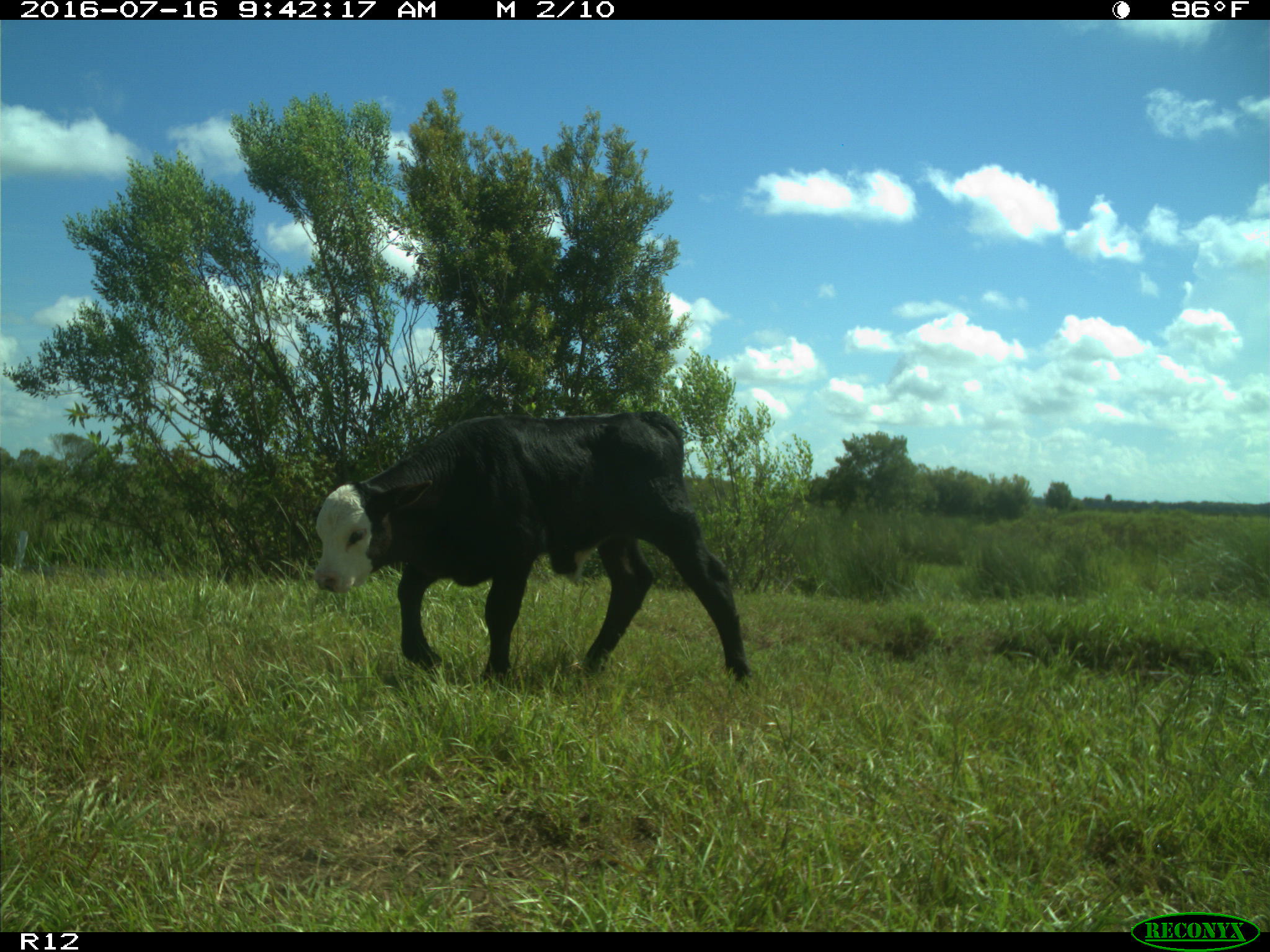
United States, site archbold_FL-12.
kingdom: Animalia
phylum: Chordata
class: Mammalia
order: Artiodactyla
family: Bovidae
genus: Bos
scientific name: Bos taurus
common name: domestic cow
Bos taurus (domestic cow).